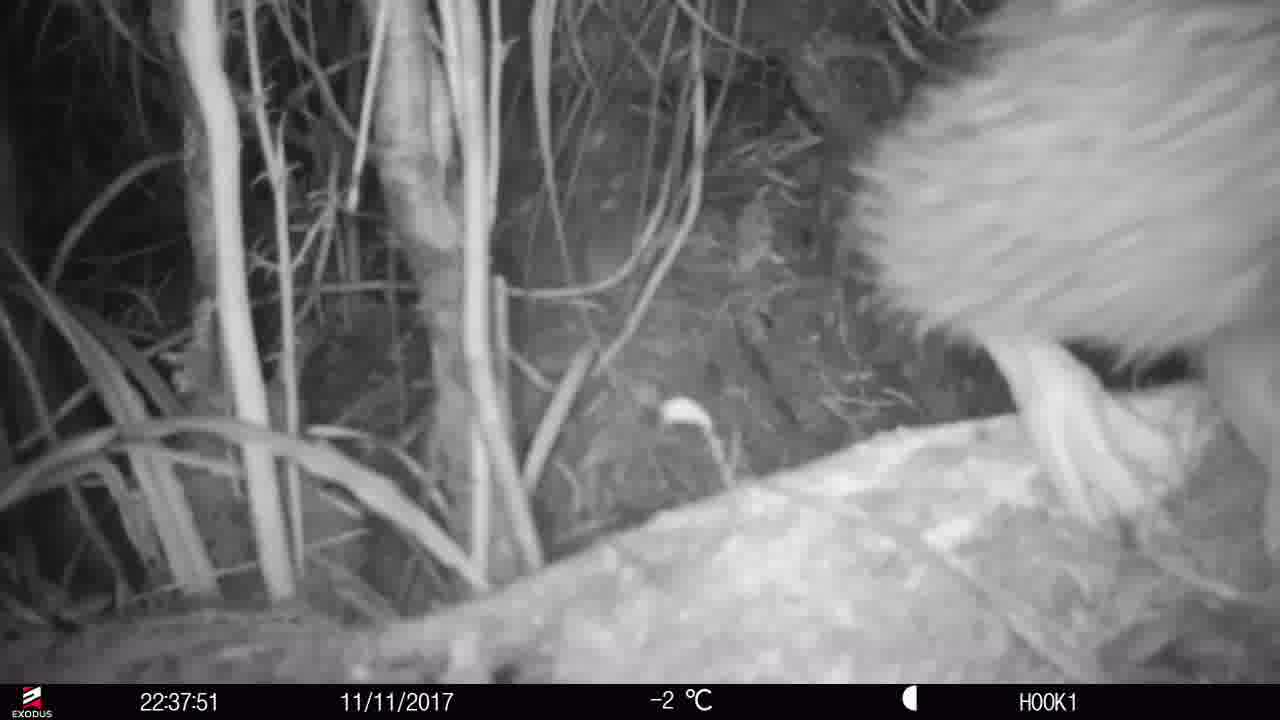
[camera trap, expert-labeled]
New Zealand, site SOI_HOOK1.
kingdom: Animalia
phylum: Chordata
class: Aves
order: Apterygiformes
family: Apterygidae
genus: Apteryx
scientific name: Apteryx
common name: kiwi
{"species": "kiwi (Apteryx)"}